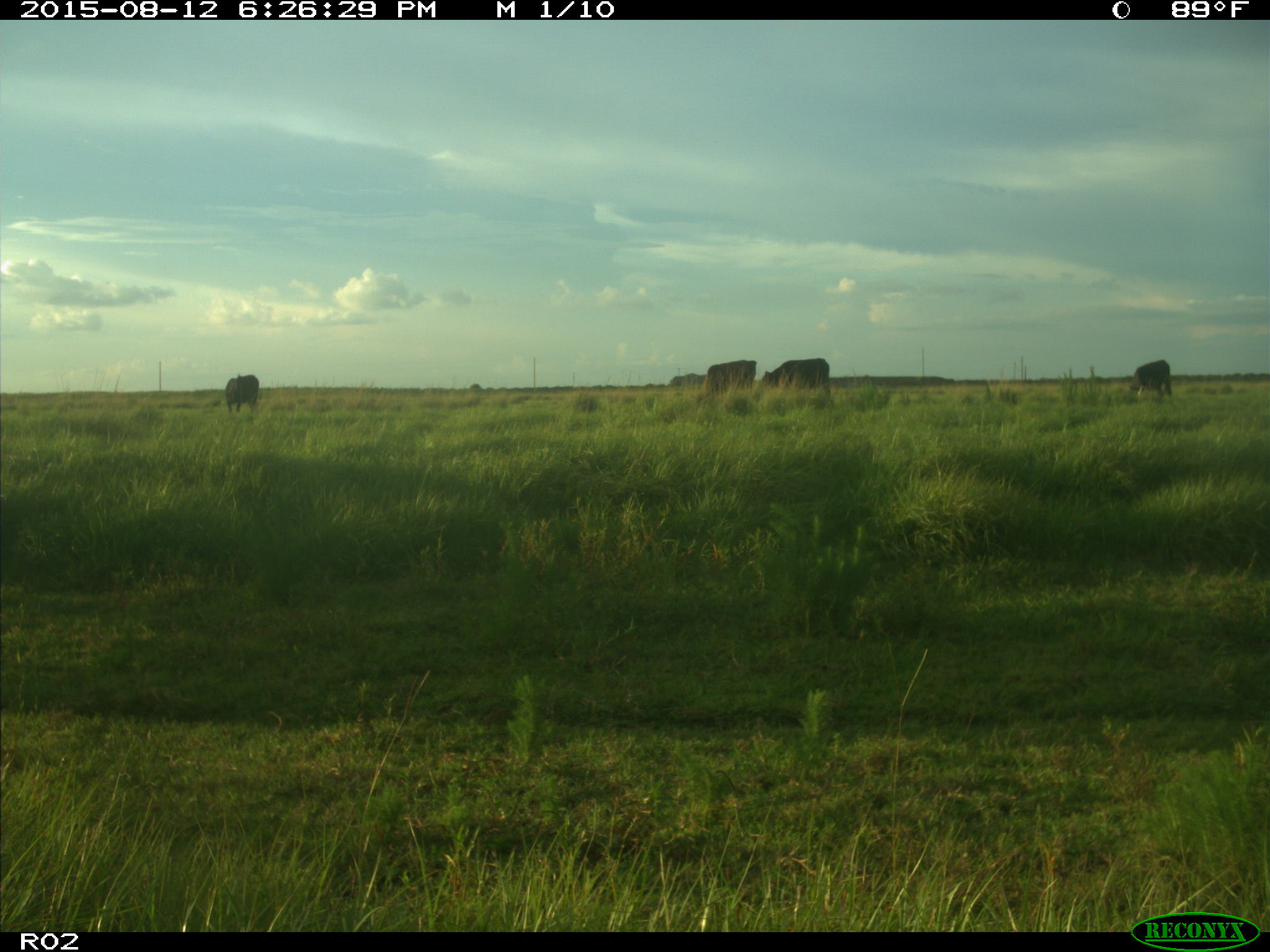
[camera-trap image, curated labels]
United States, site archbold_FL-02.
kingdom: Animalia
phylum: Chordata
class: Mammalia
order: Artiodactyla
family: Bovidae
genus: Bos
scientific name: Bos taurus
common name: domestic cow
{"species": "Bos taurus (domestic cow)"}